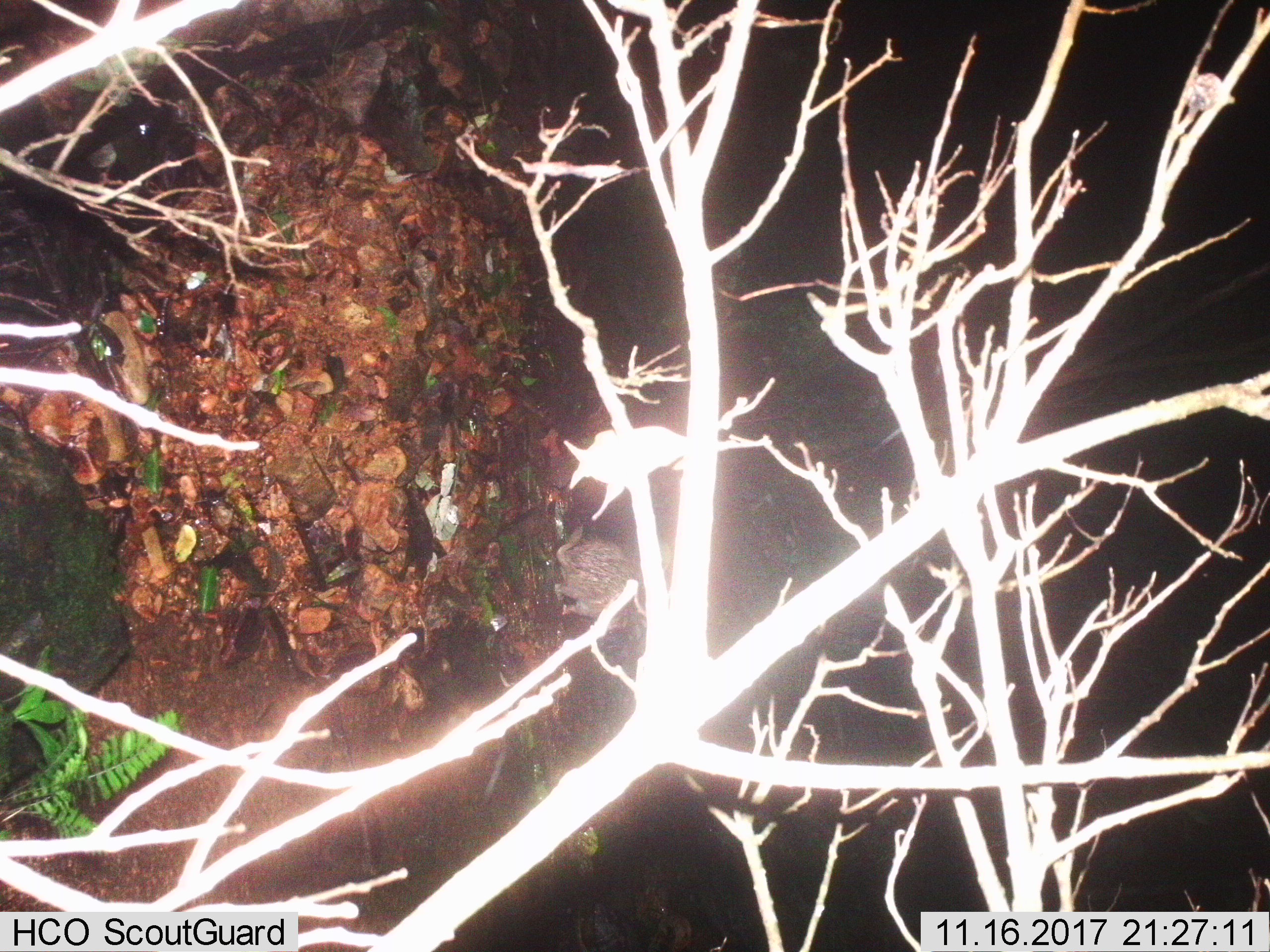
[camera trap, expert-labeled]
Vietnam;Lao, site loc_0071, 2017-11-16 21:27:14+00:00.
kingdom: Animalia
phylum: Chordata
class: Mammalia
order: Rodentia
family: Hystricidae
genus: Atherurus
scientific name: Atherurus macrourus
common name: asiatic brush-tailed porcupine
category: asiatic brush tailed porcupine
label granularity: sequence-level